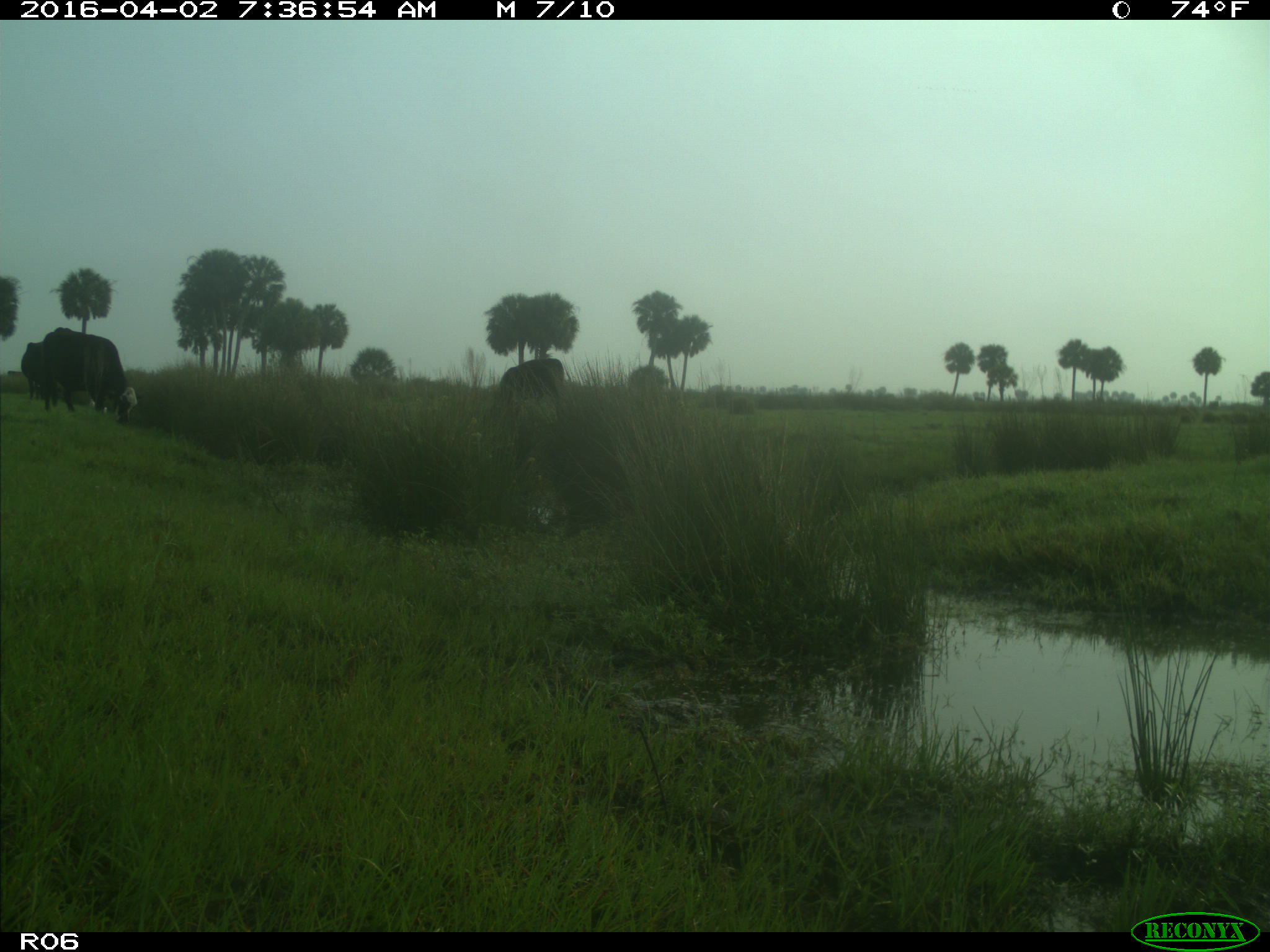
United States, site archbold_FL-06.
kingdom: Animalia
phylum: Chordata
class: Mammalia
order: Artiodactyla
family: Bovidae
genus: Bos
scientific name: Bos taurus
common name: domestic cow